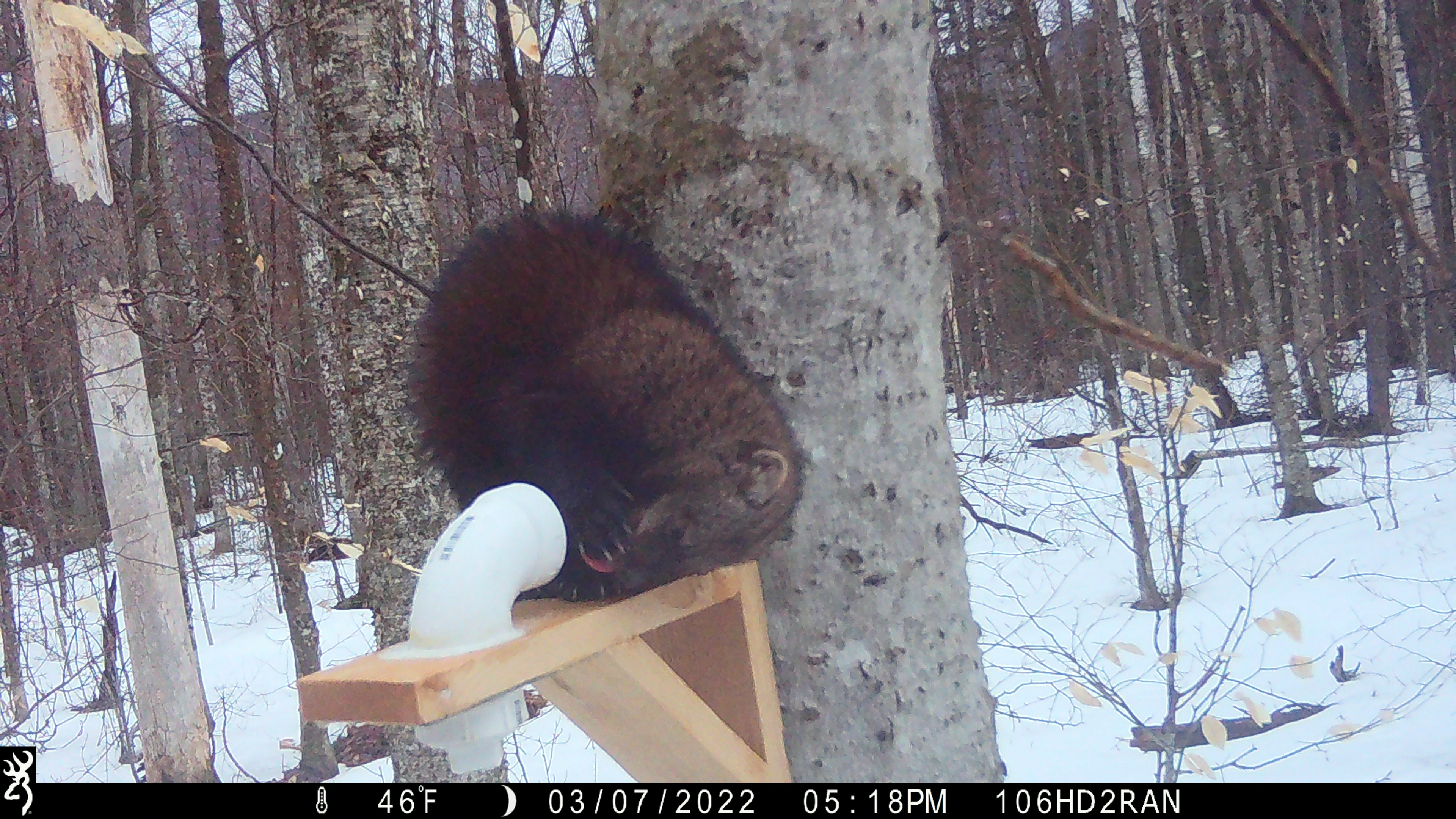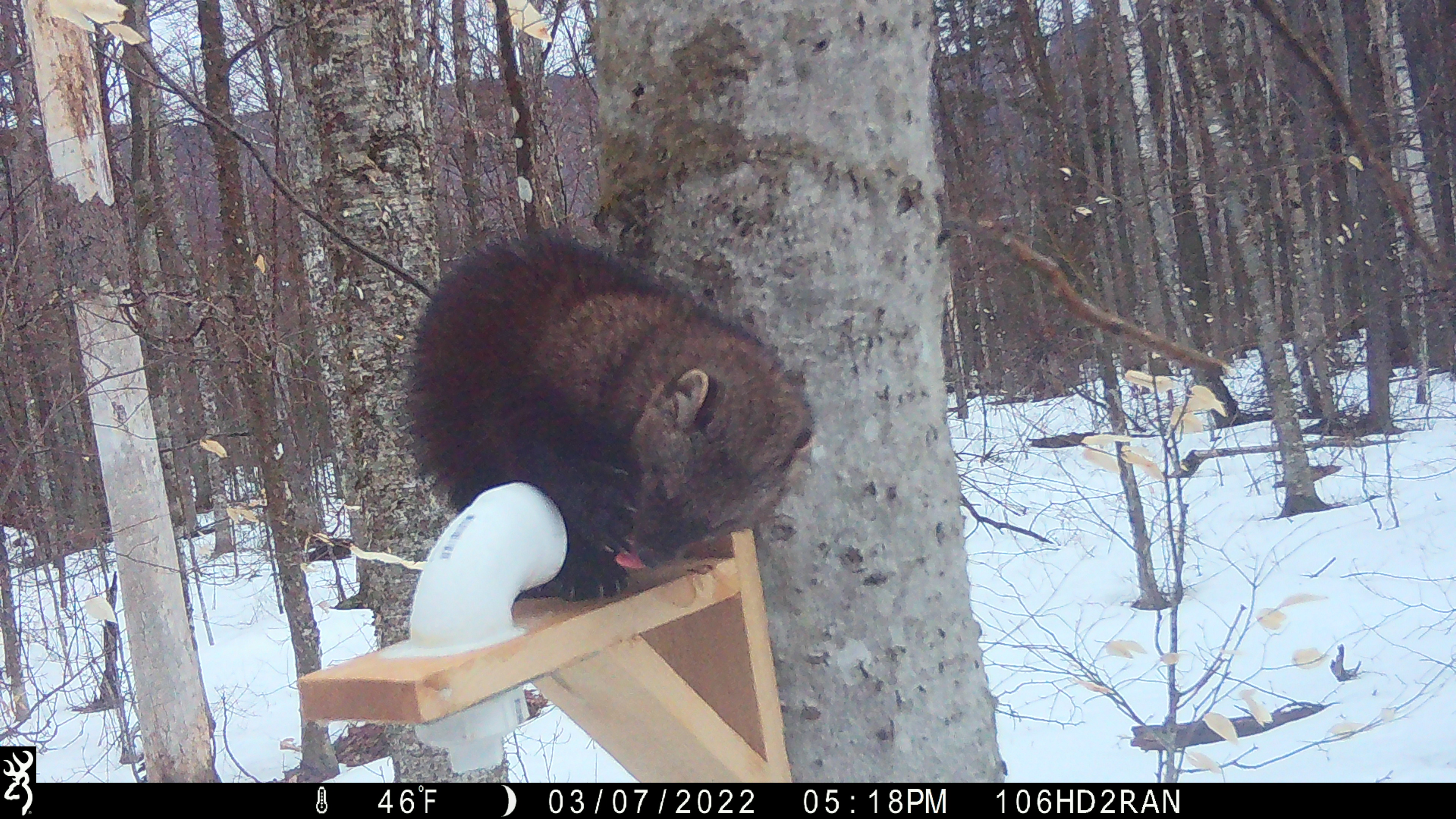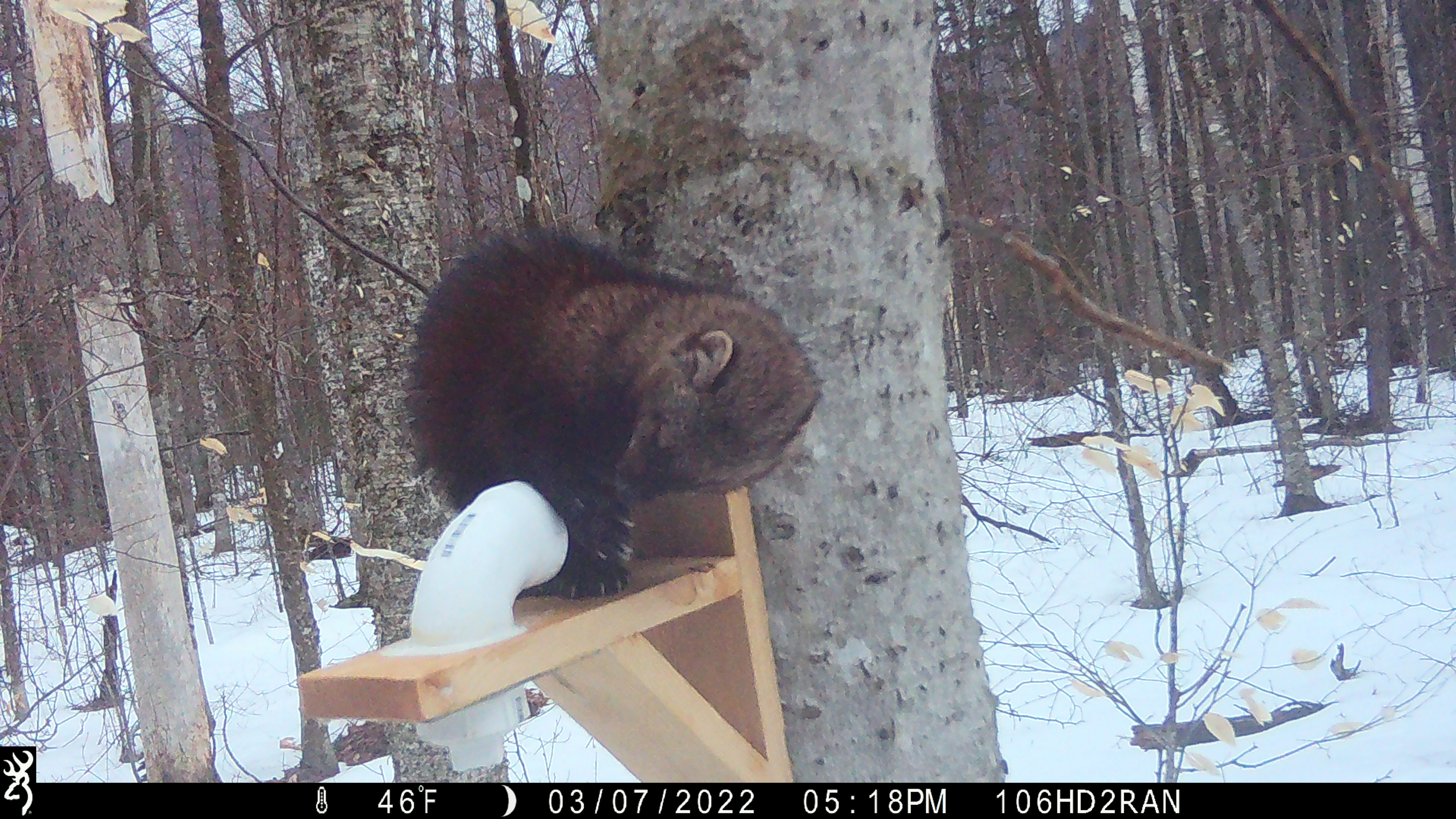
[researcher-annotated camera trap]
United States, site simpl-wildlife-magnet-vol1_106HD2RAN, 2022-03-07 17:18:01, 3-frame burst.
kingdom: Animalia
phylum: Chordata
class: Mammalia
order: Carnivora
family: Mustelidae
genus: Pekania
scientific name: Pekania pennanti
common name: fisher